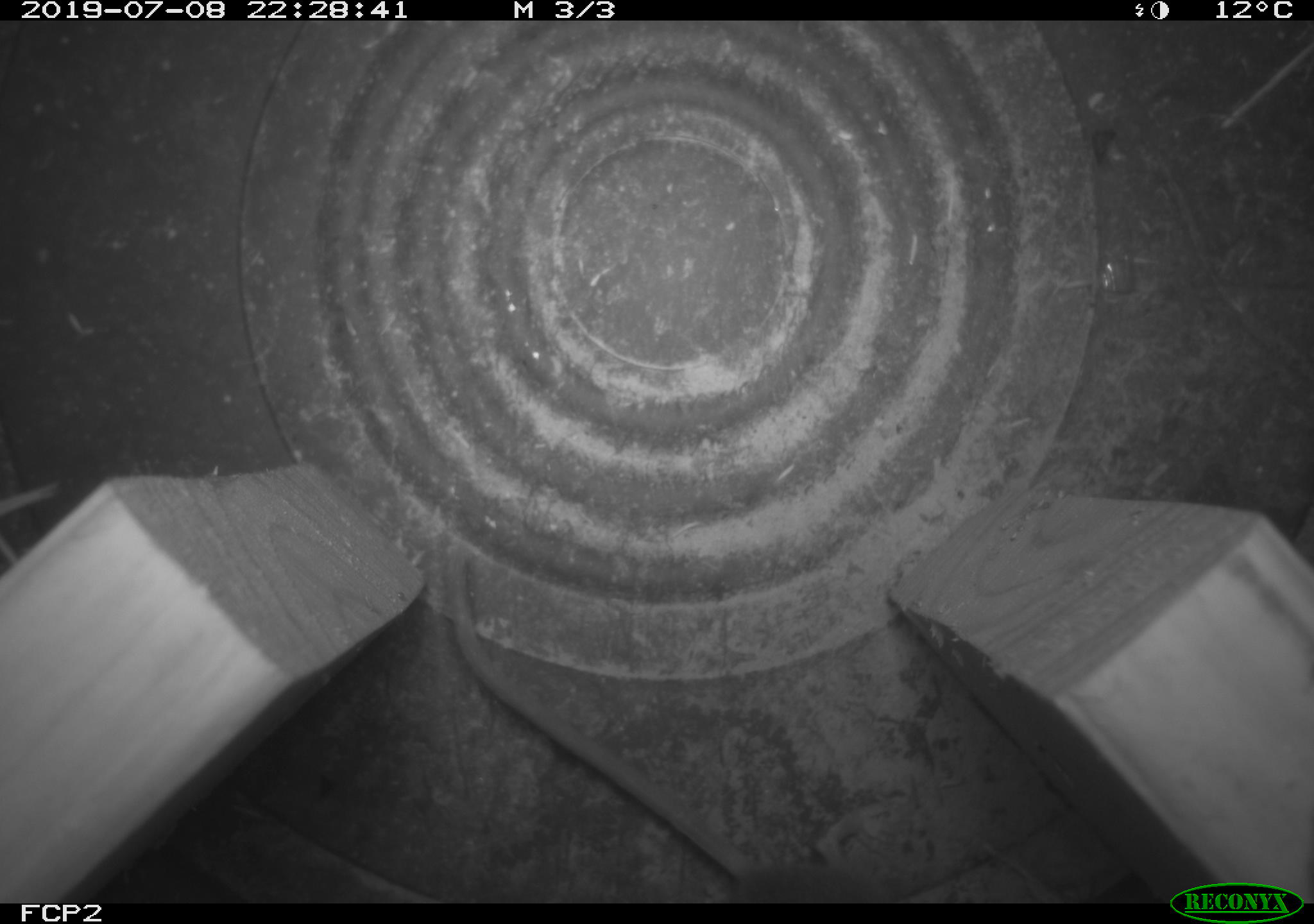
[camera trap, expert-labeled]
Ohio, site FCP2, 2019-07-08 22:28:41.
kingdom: Animalia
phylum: Chordata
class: Mammalia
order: Rodentia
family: Cricetidae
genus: Peromyscus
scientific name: Peromyscus leucopus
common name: white-footed mouse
White-footed mouse (Peromyscus leucopus).